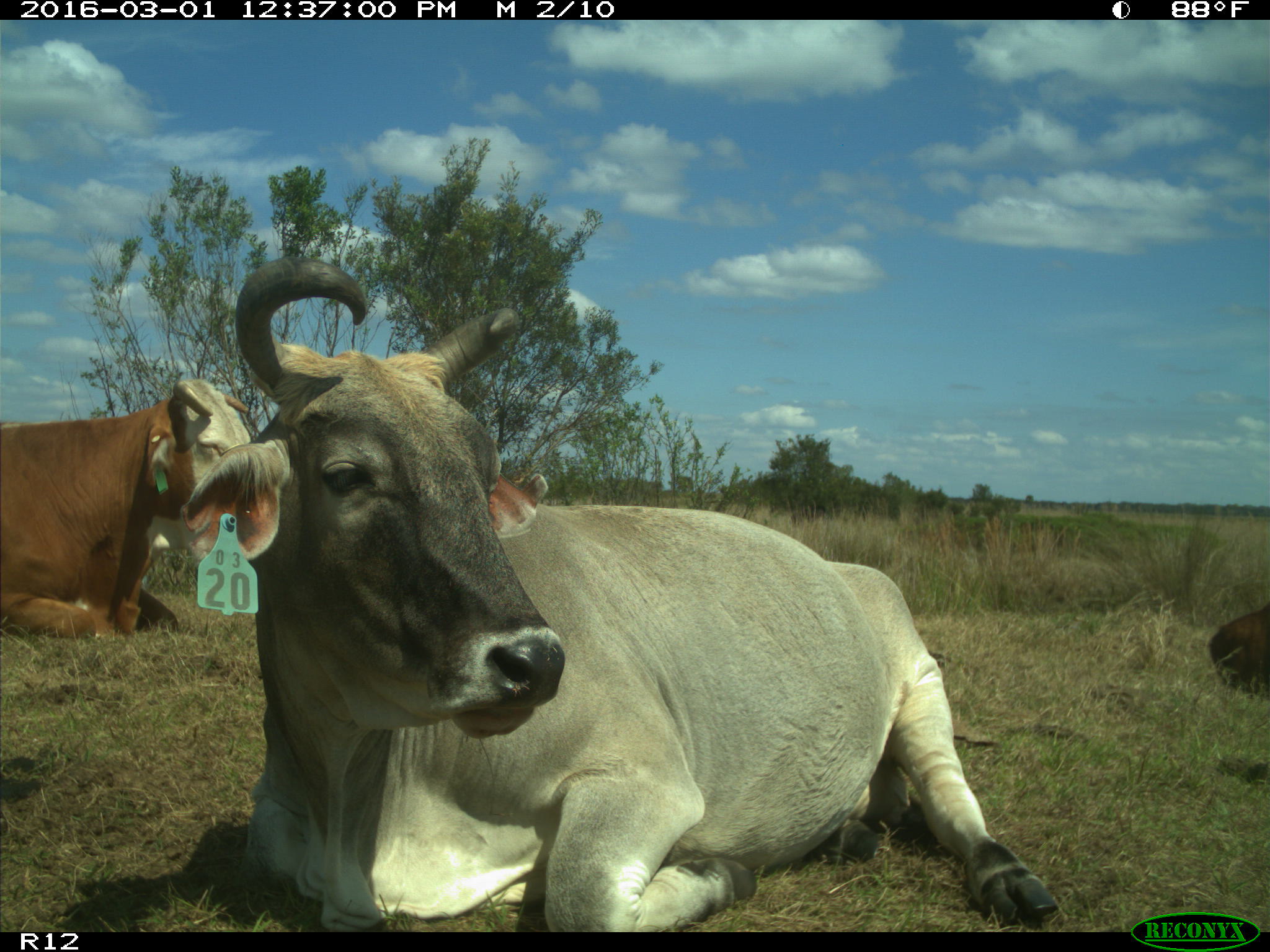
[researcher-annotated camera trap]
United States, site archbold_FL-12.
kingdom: Animalia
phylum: Chordata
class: Mammalia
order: Artiodactyla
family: Bovidae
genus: Bos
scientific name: Bos taurus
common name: domestic cow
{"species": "Bos taurus (domestic cow)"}